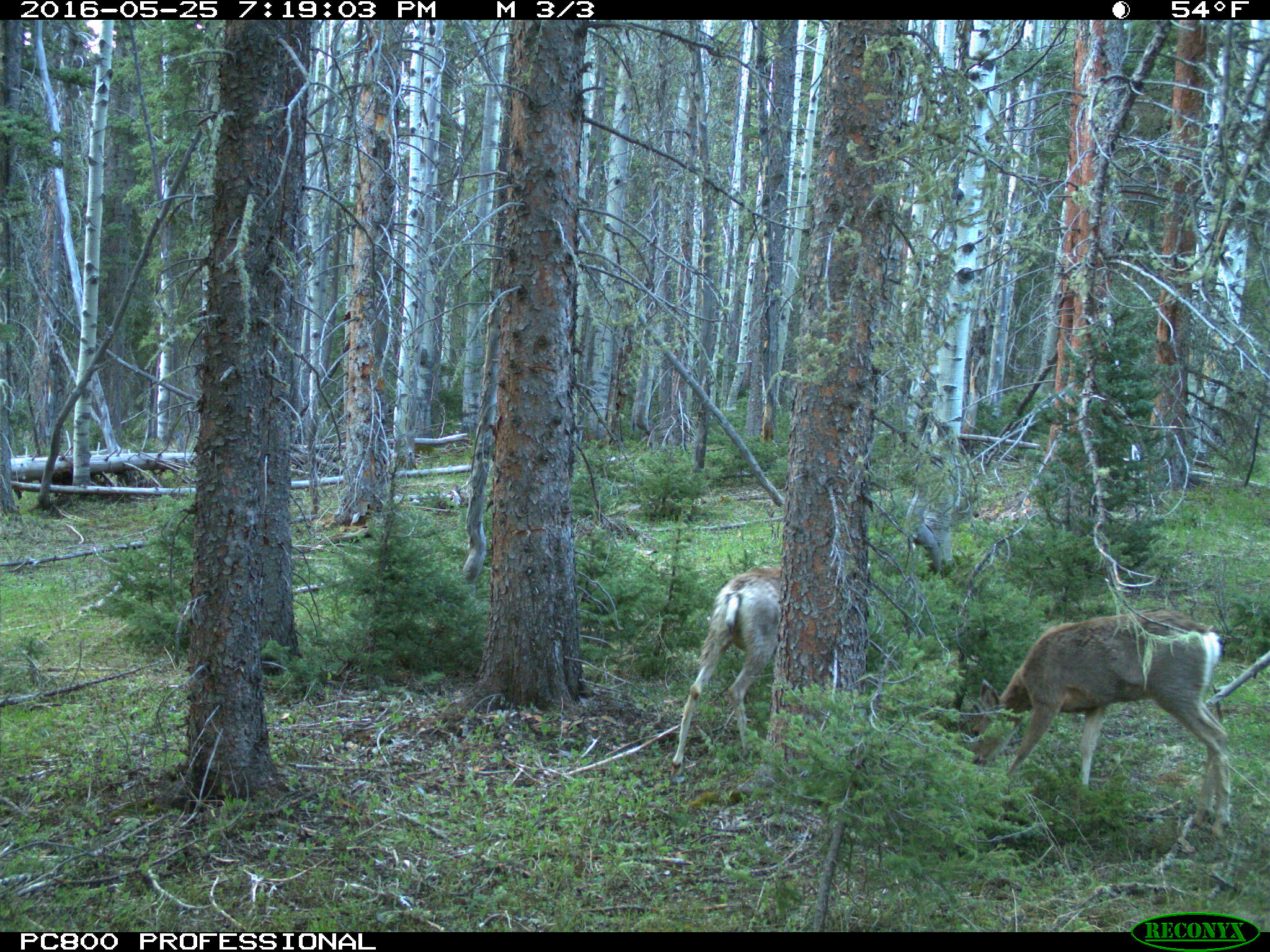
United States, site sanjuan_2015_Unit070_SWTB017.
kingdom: Animalia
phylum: Chordata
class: Mammalia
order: Artiodactyla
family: Cervidae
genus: Odocoileus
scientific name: Odocoileus hemionus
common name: mule deer